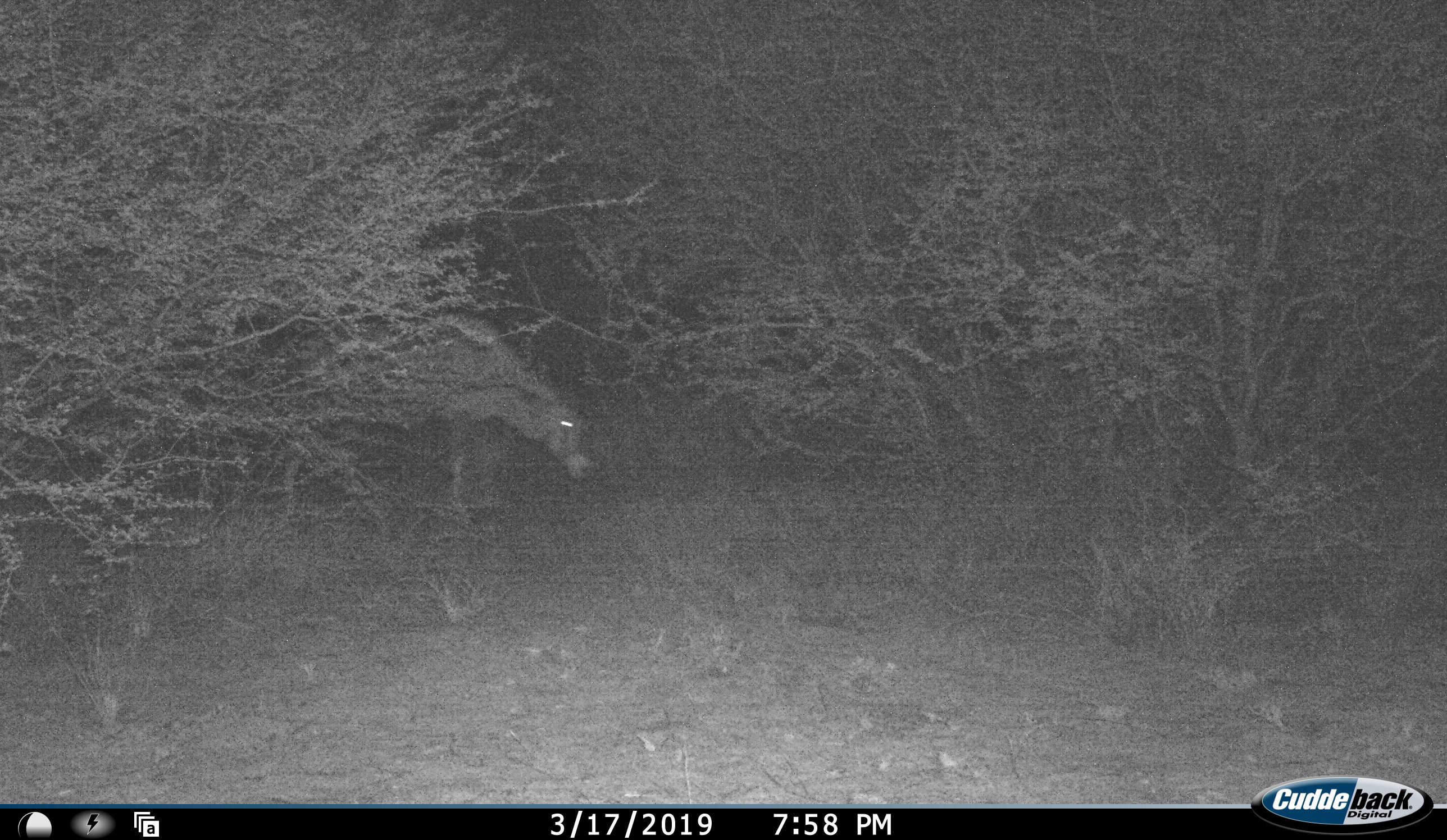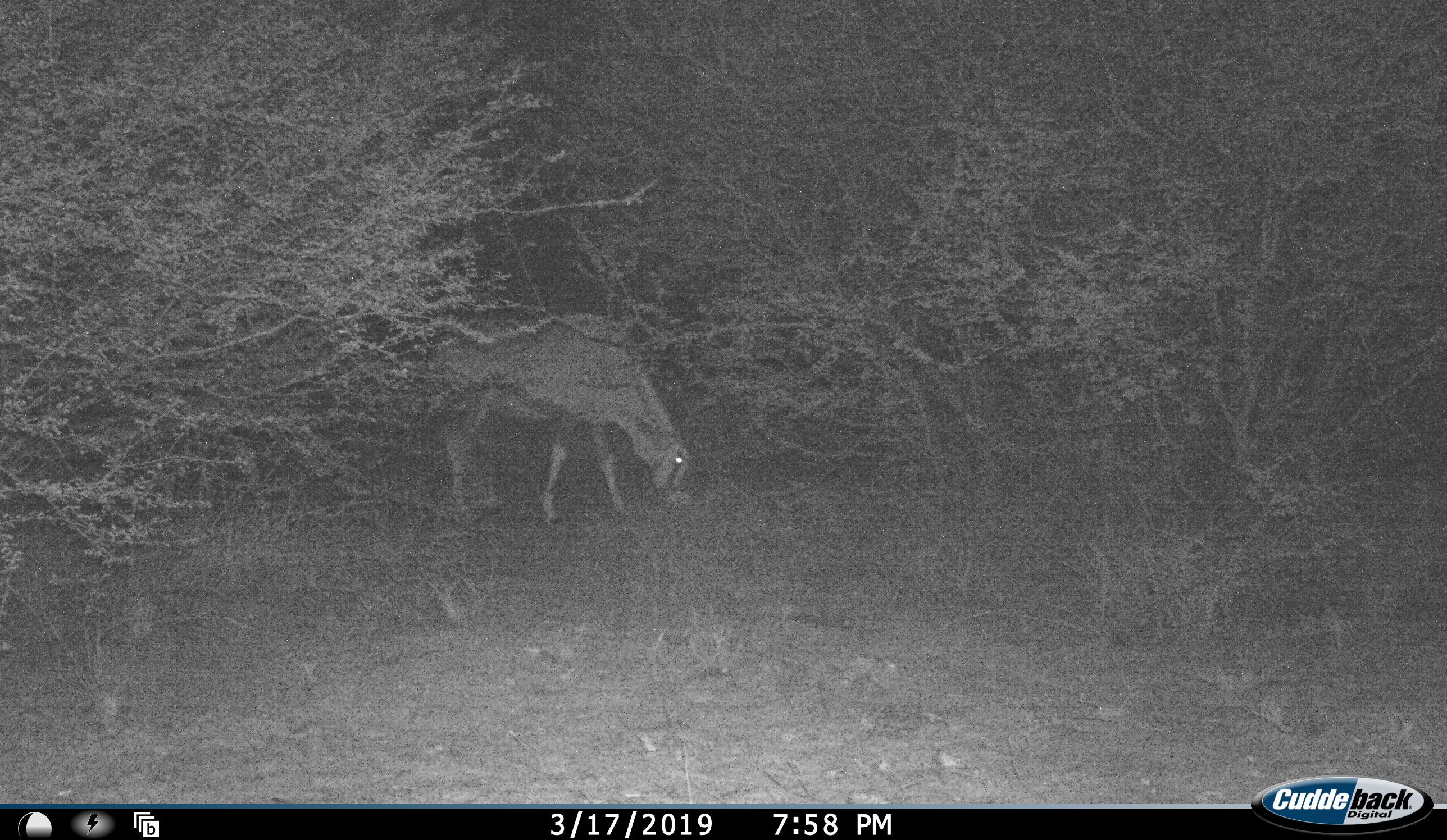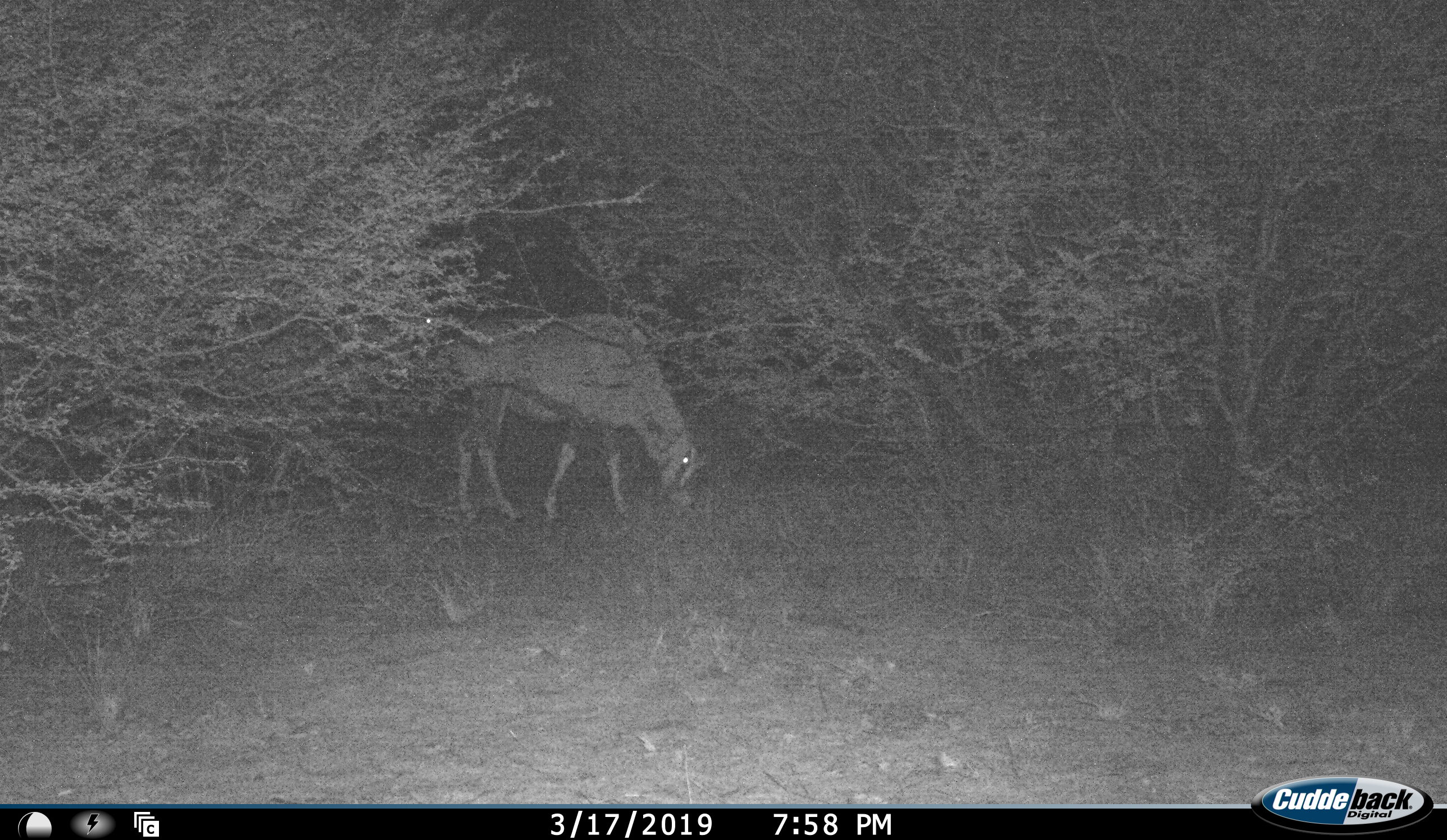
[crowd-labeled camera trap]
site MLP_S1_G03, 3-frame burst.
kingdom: Animalia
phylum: Chordata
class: Mammalia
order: Artiodactyla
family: Bovidae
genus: Oryx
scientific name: Oryx gazella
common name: gemsbok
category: oryx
Oryx (gemsbok) (Oryx gazella), count 2. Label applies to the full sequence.